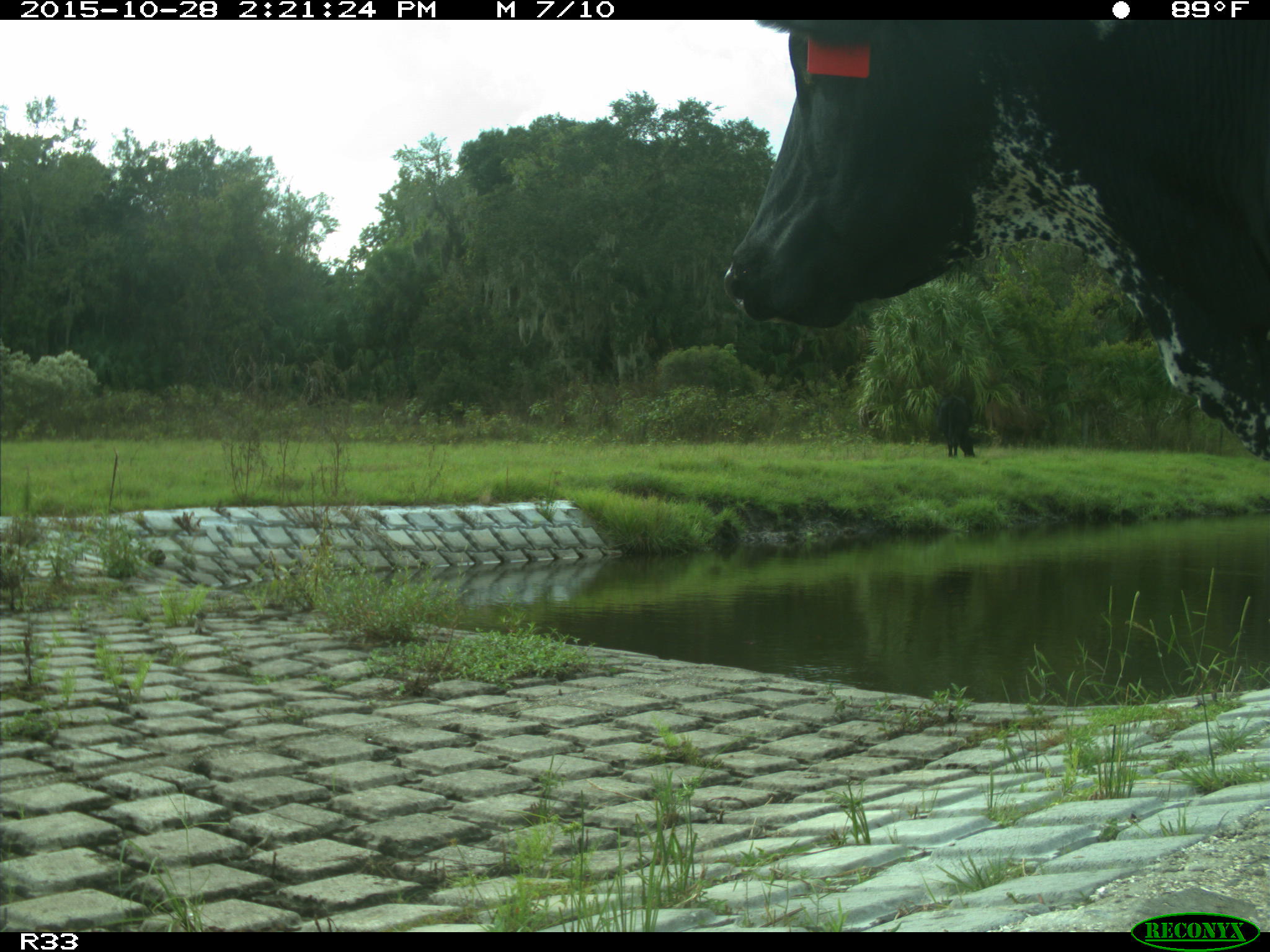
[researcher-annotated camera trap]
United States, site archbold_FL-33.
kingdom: Animalia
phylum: Chordata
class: Mammalia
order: Artiodactyla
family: Bovidae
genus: Bos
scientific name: Bos taurus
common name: domestic cow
Bos taurus (domestic cow).